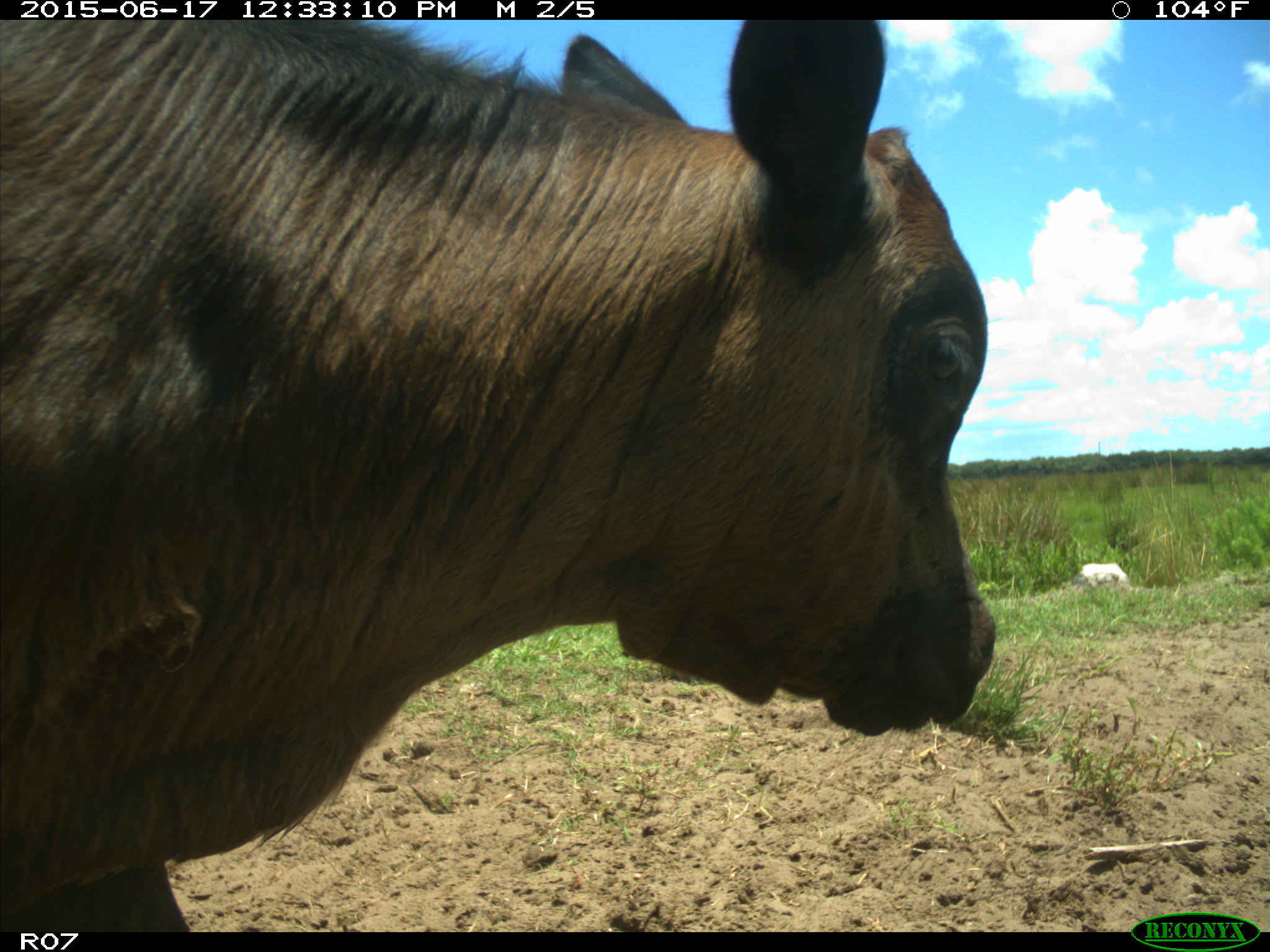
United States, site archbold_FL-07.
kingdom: Animalia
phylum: Chordata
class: Mammalia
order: Artiodactyla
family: Bovidae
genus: Bos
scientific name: Bos taurus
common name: domestic cow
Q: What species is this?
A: Bos taurus (domestic cow).